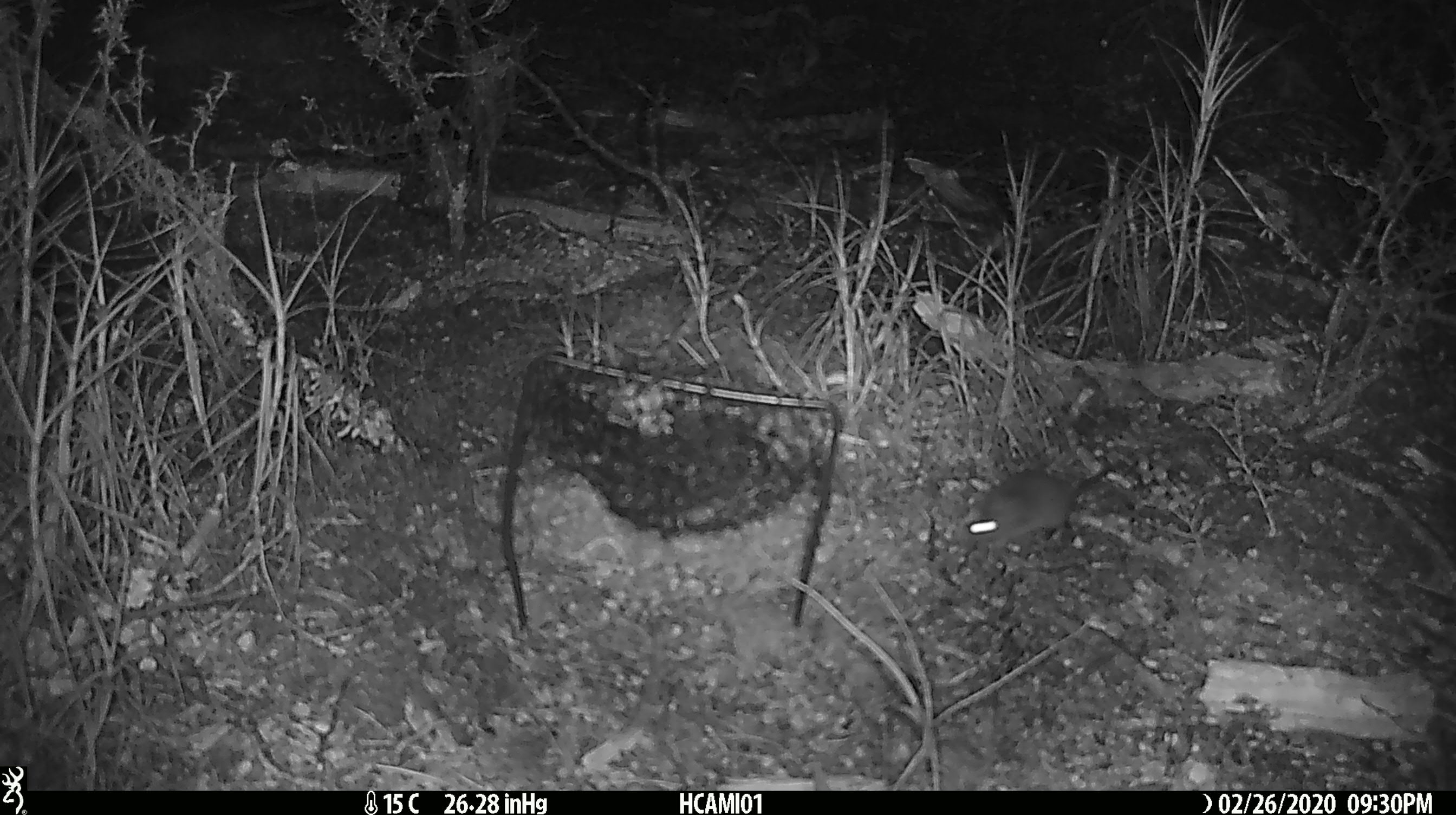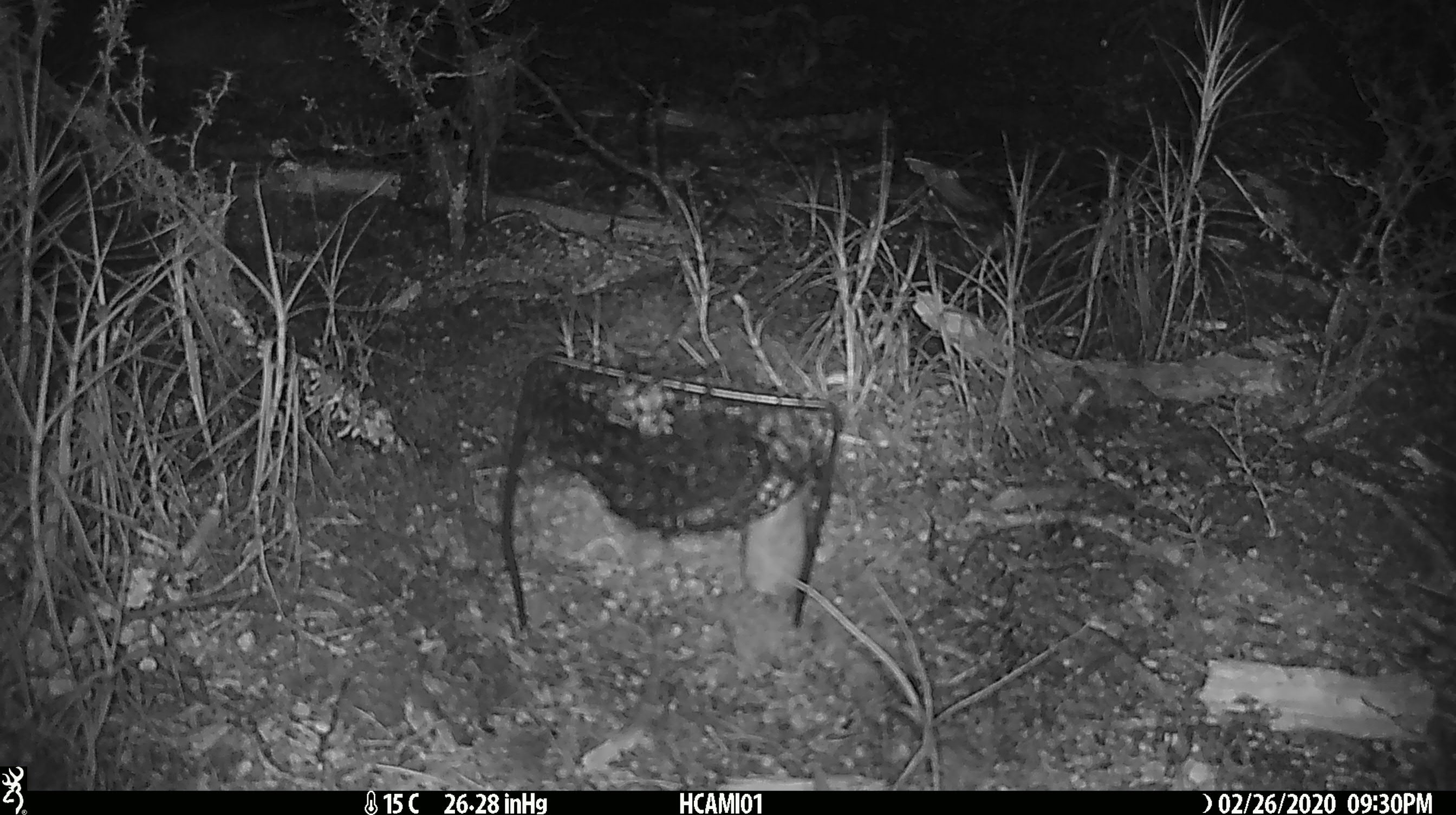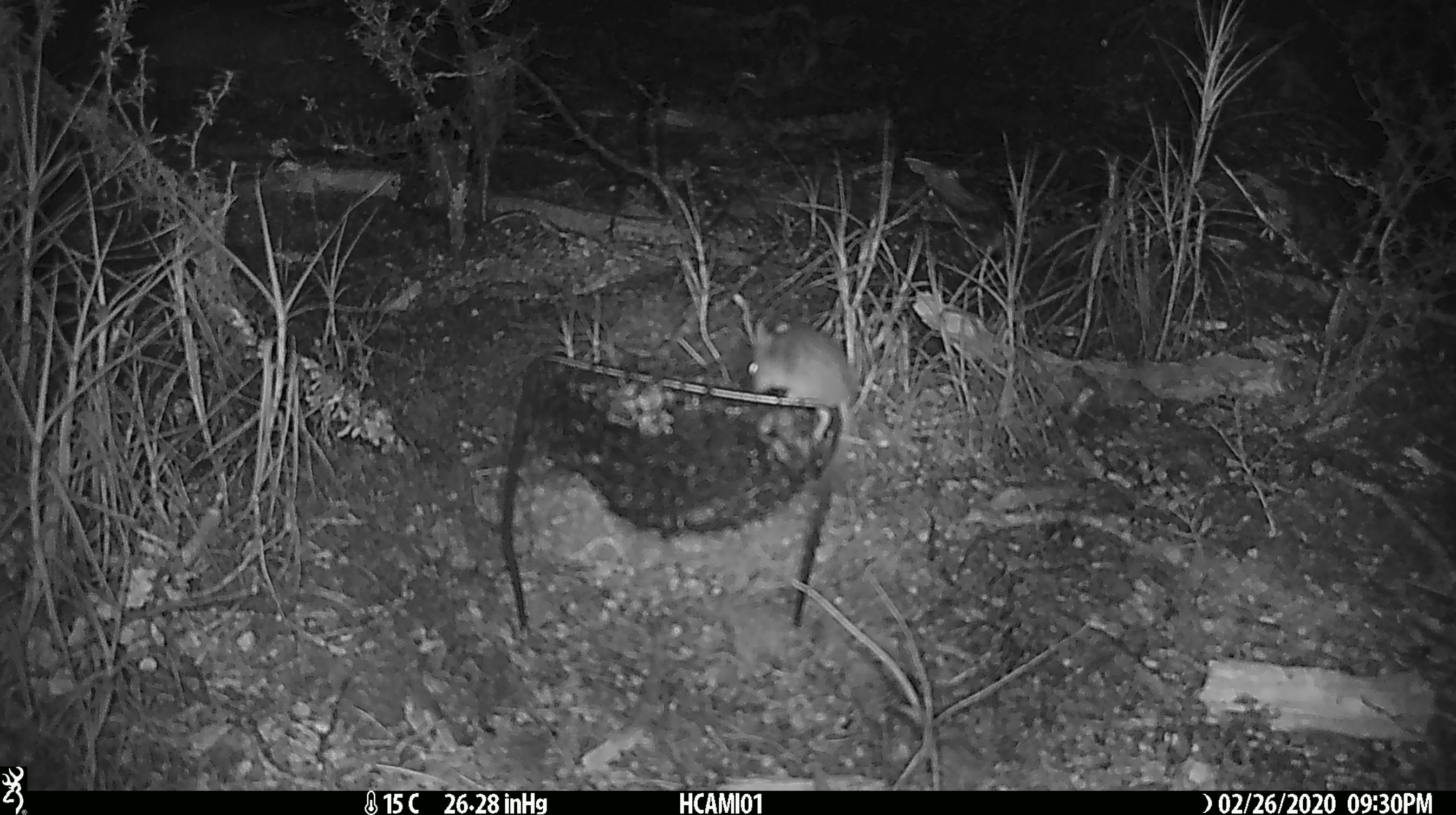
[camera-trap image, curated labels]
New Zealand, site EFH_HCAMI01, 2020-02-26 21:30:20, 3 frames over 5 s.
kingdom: Animalia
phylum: Chordata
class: Mammalia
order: Rodentia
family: Muridae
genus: Mus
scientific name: Mus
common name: mouse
Mouse (Mus).